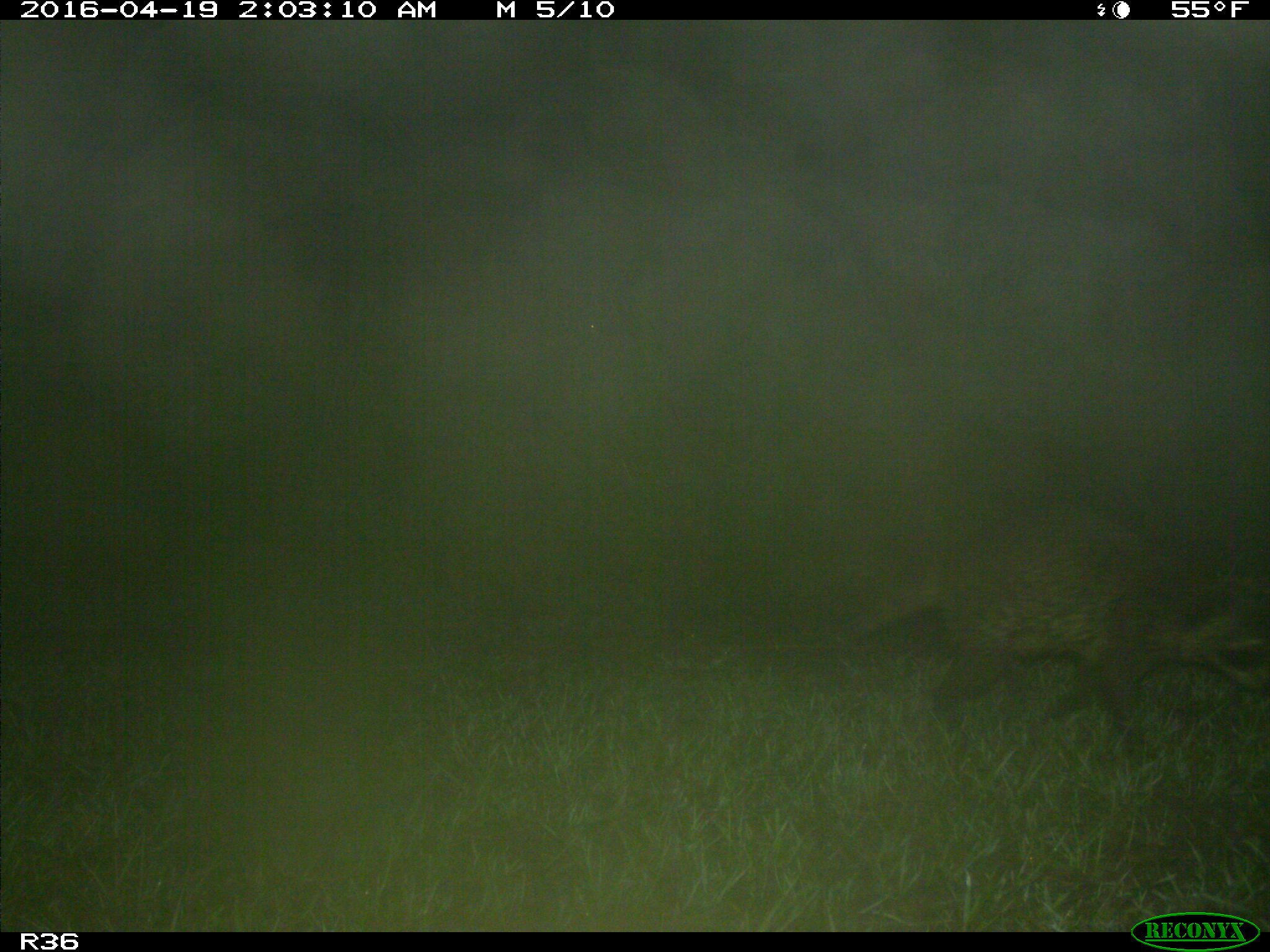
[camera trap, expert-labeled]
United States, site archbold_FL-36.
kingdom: Animalia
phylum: Chordata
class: Mammalia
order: Carnivora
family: Procyonidae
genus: Procyon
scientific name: Procyon lotor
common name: common raccoon